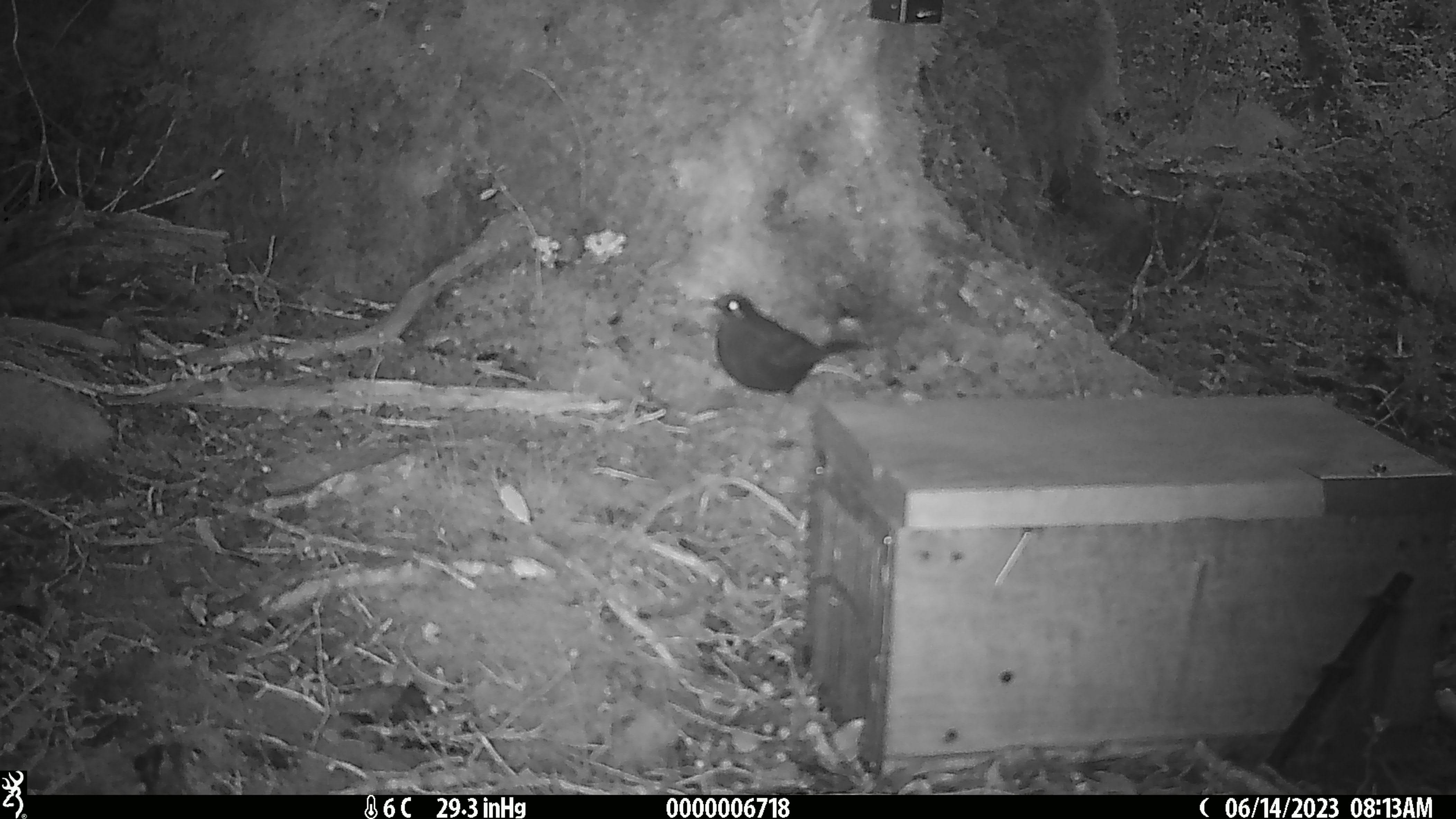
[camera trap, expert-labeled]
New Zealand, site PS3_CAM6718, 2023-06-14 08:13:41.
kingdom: Animalia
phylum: Chordata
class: Aves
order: Passeriformes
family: Turdidae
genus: Turdus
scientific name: Turdus merula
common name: eurasian blackbird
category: blackbird